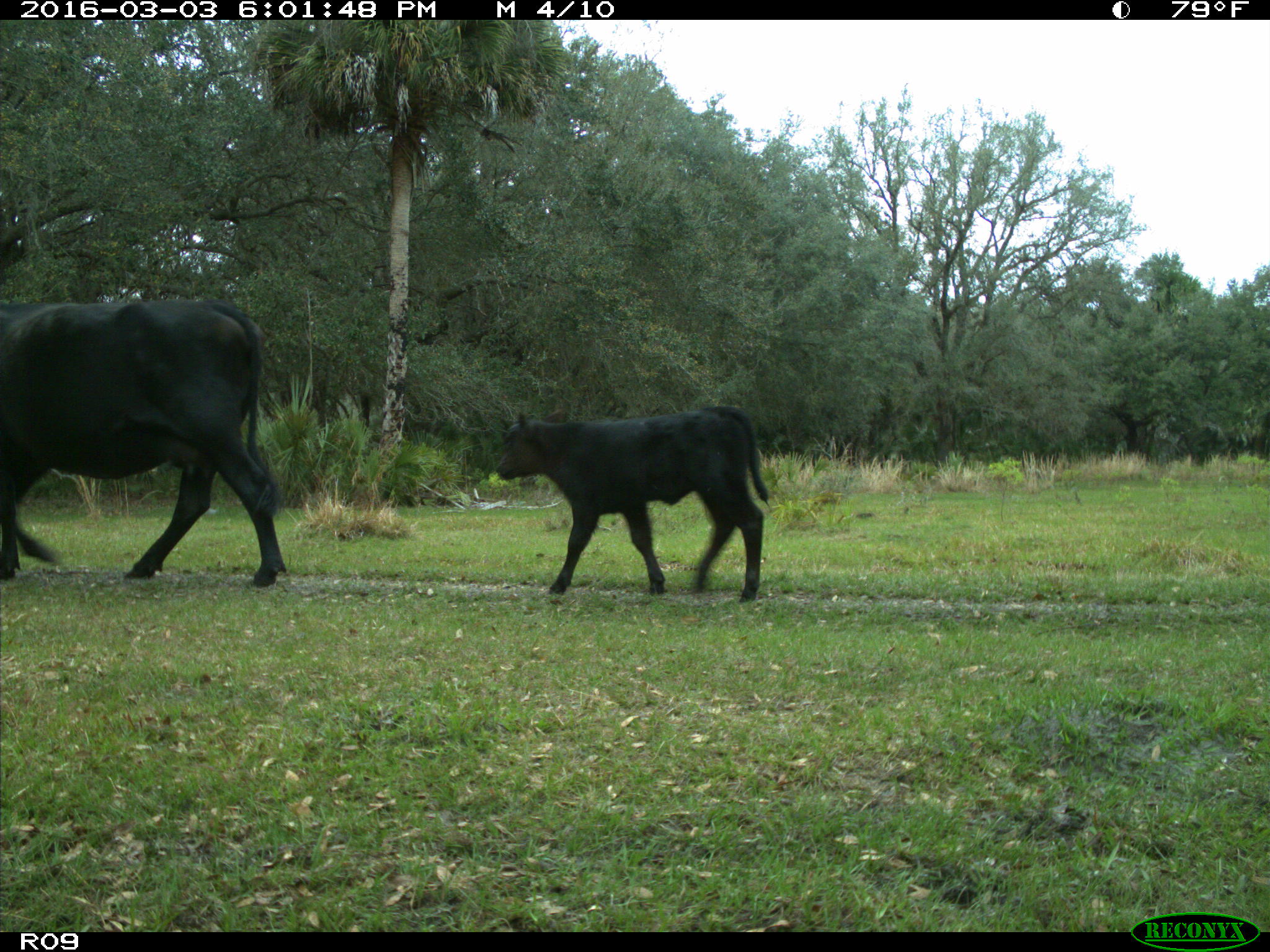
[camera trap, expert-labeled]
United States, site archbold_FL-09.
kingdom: Animalia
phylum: Chordata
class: Mammalia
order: Artiodactyla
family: Bovidae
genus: Bos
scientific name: Bos taurus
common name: domestic cow